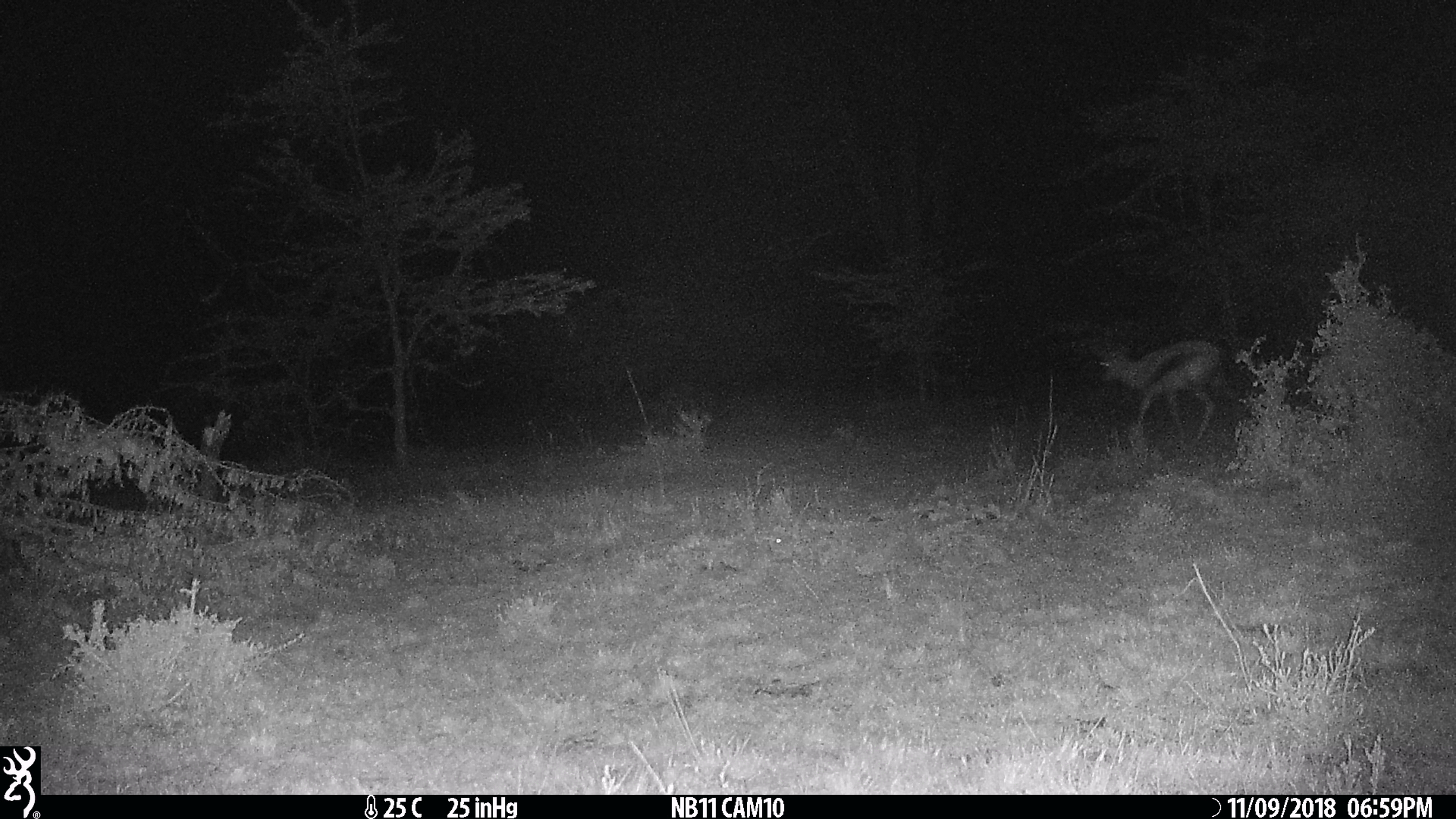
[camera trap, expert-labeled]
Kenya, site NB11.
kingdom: Animalia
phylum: Chordata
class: Mammalia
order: Artiodactyla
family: Bovidae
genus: Eudorcas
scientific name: Eudorcas thomsonii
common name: thomon's gazelle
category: gazelle thomsons